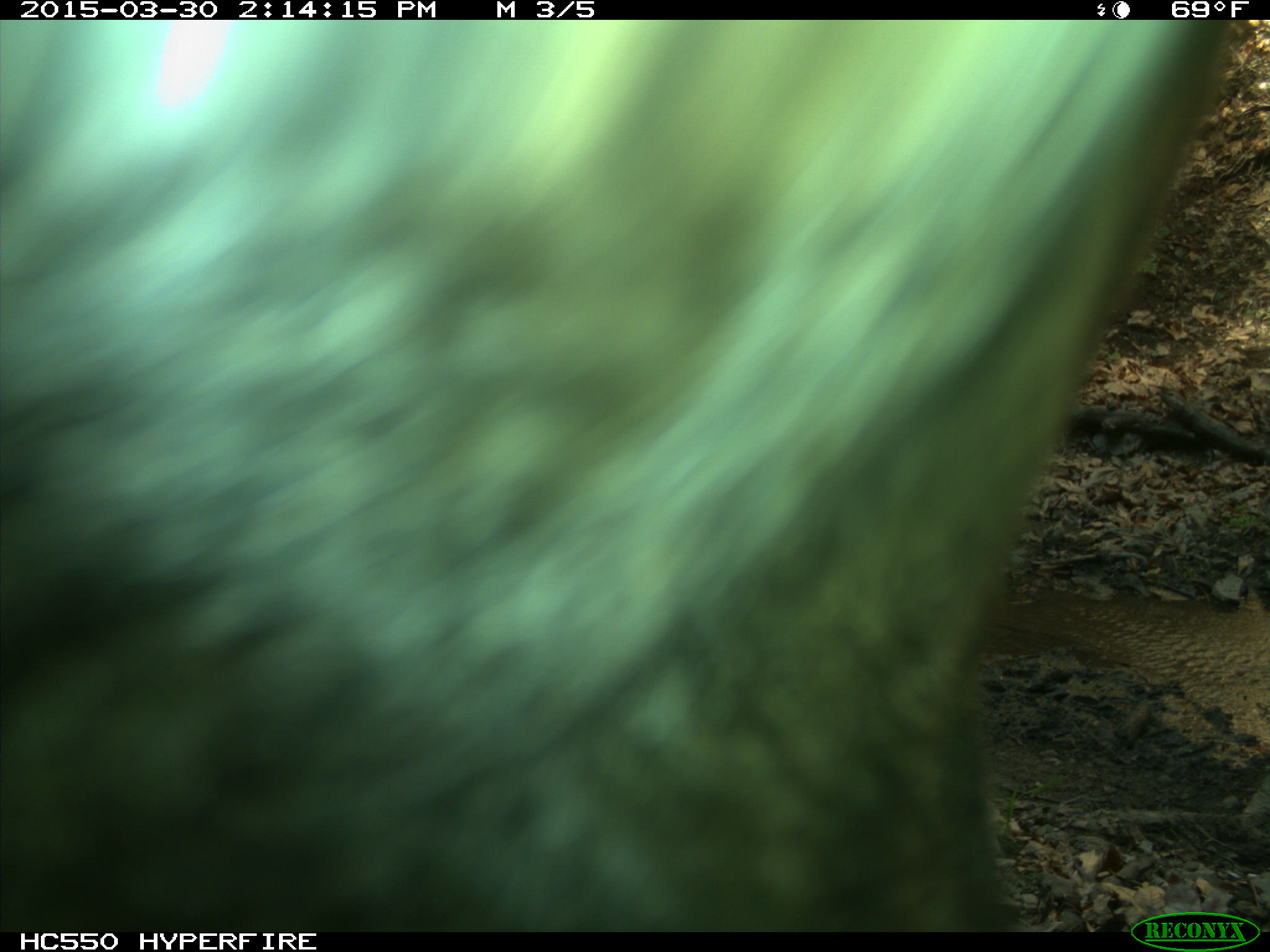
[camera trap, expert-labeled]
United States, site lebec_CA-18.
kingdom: Animalia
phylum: Chordata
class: Mammalia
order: Artiodactyla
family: Bovidae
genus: Bos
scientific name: Bos taurus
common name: domestic cow